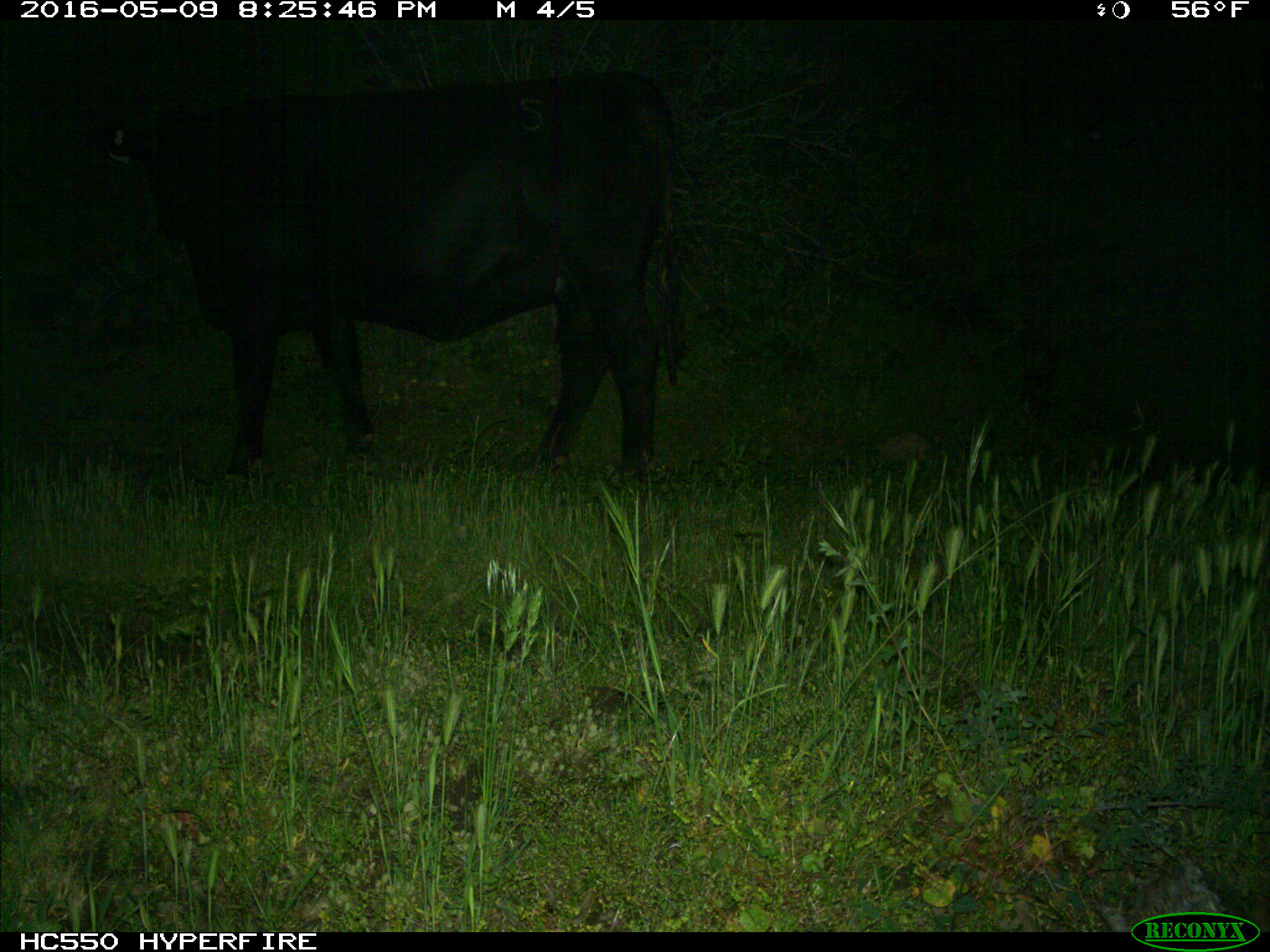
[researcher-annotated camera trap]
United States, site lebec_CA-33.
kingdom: Animalia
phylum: Chordata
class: Mammalia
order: Artiodactyla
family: Bovidae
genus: Bos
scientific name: Bos taurus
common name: domestic cow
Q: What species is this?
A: Bos taurus (domestic cow).